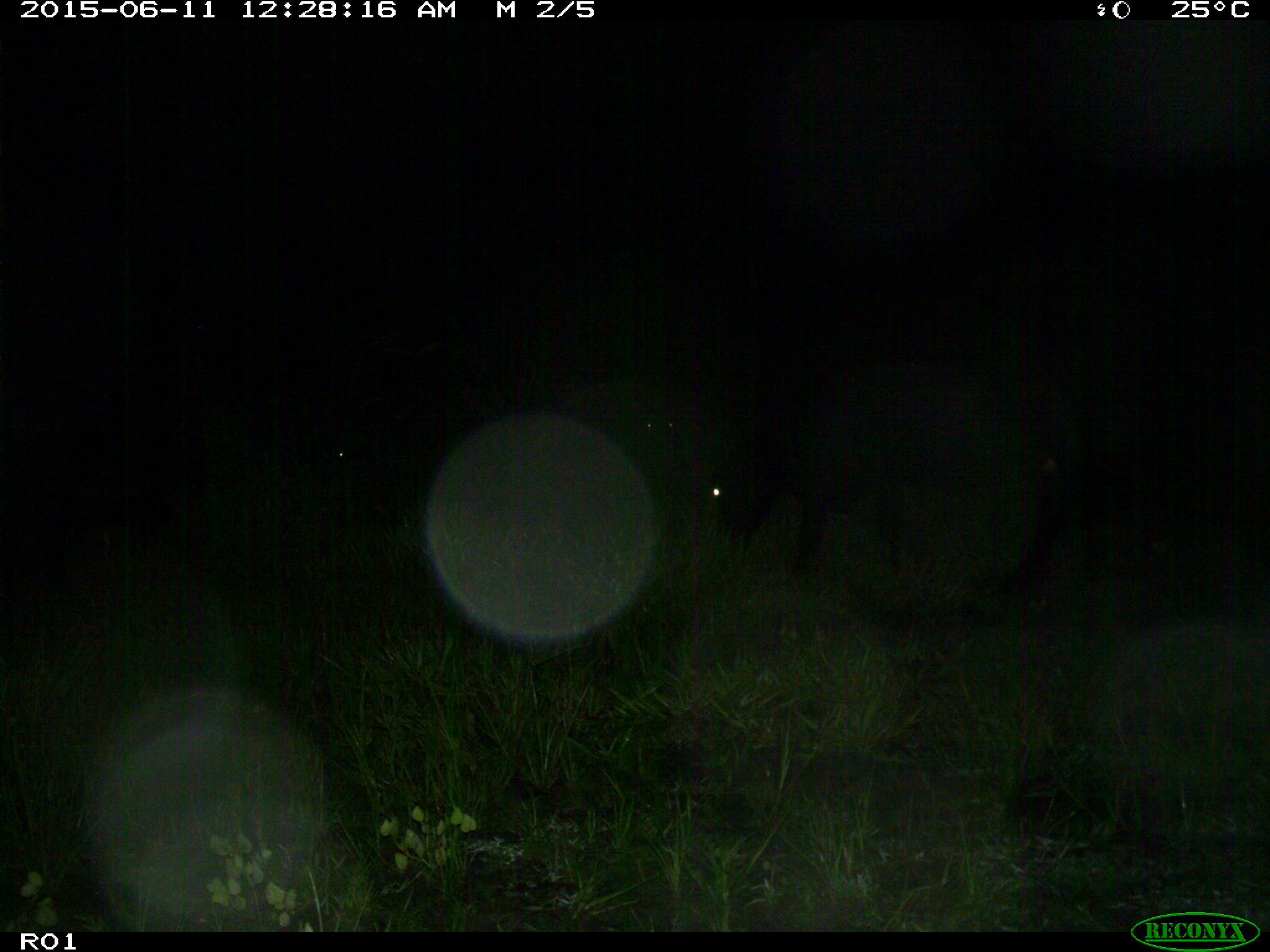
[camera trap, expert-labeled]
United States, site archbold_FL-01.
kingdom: Animalia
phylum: Chordata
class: Mammalia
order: Artiodactyla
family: Bovidae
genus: Bos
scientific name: Bos taurus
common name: domestic cow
Bos taurus (domestic cow).